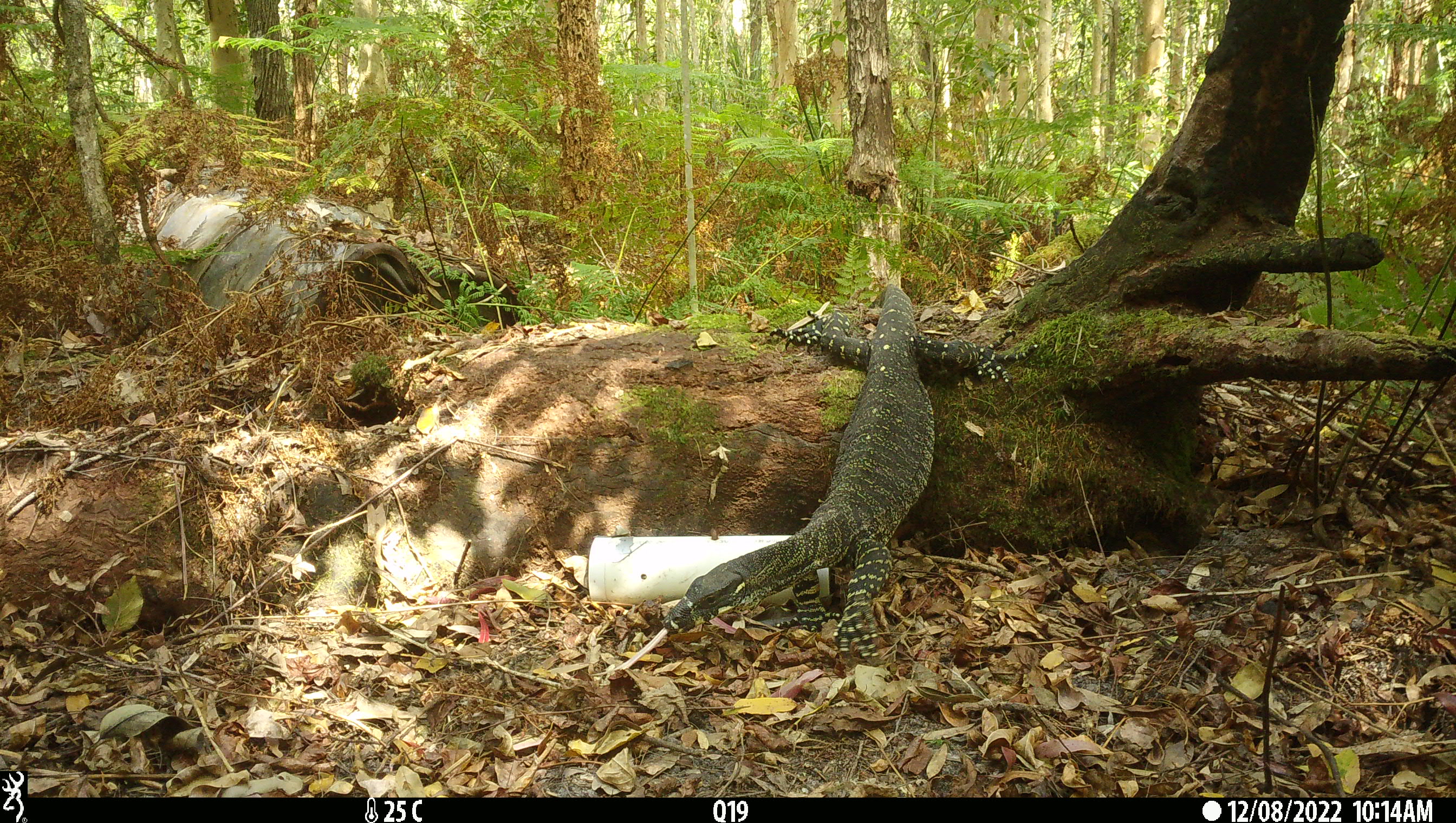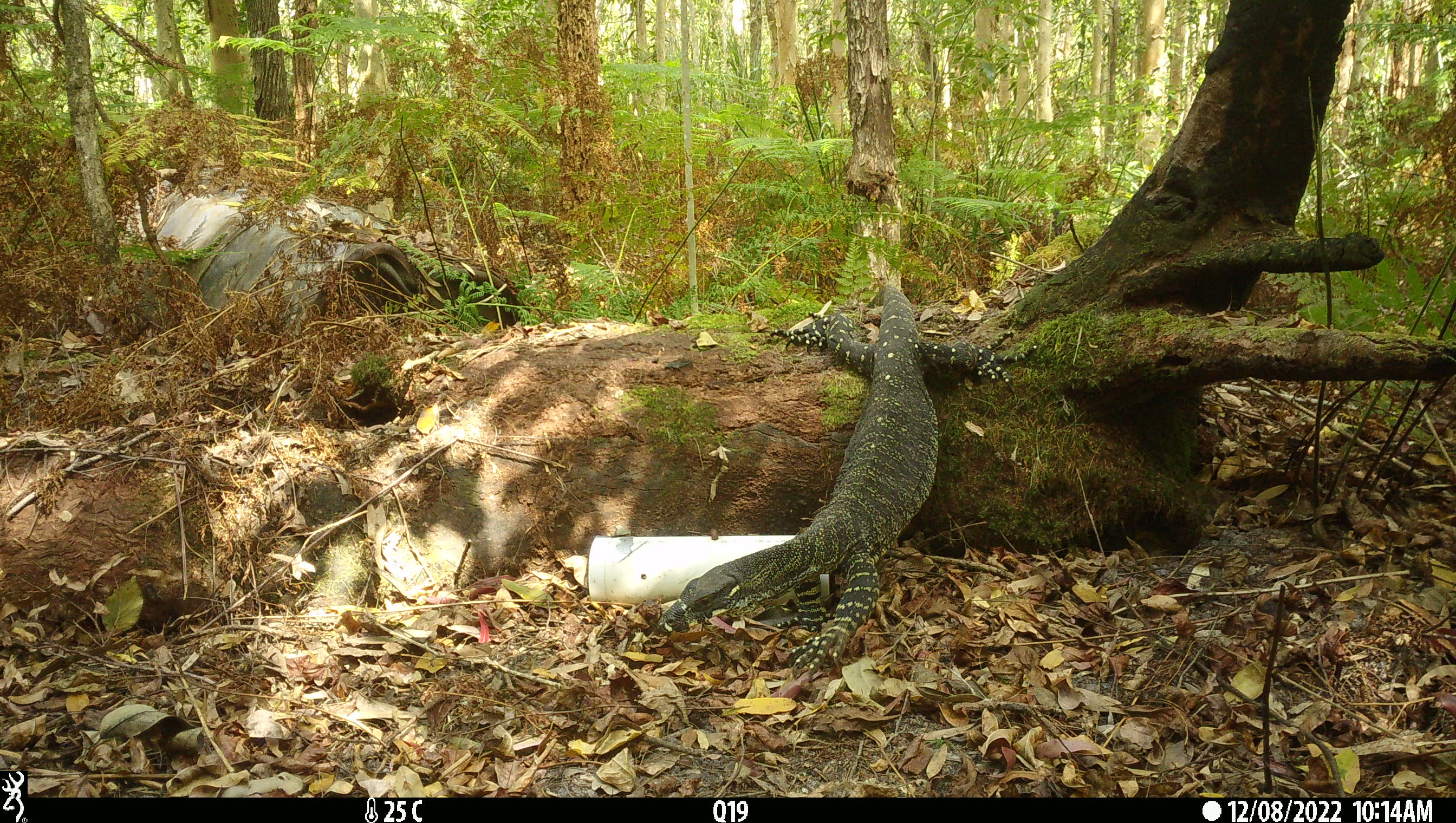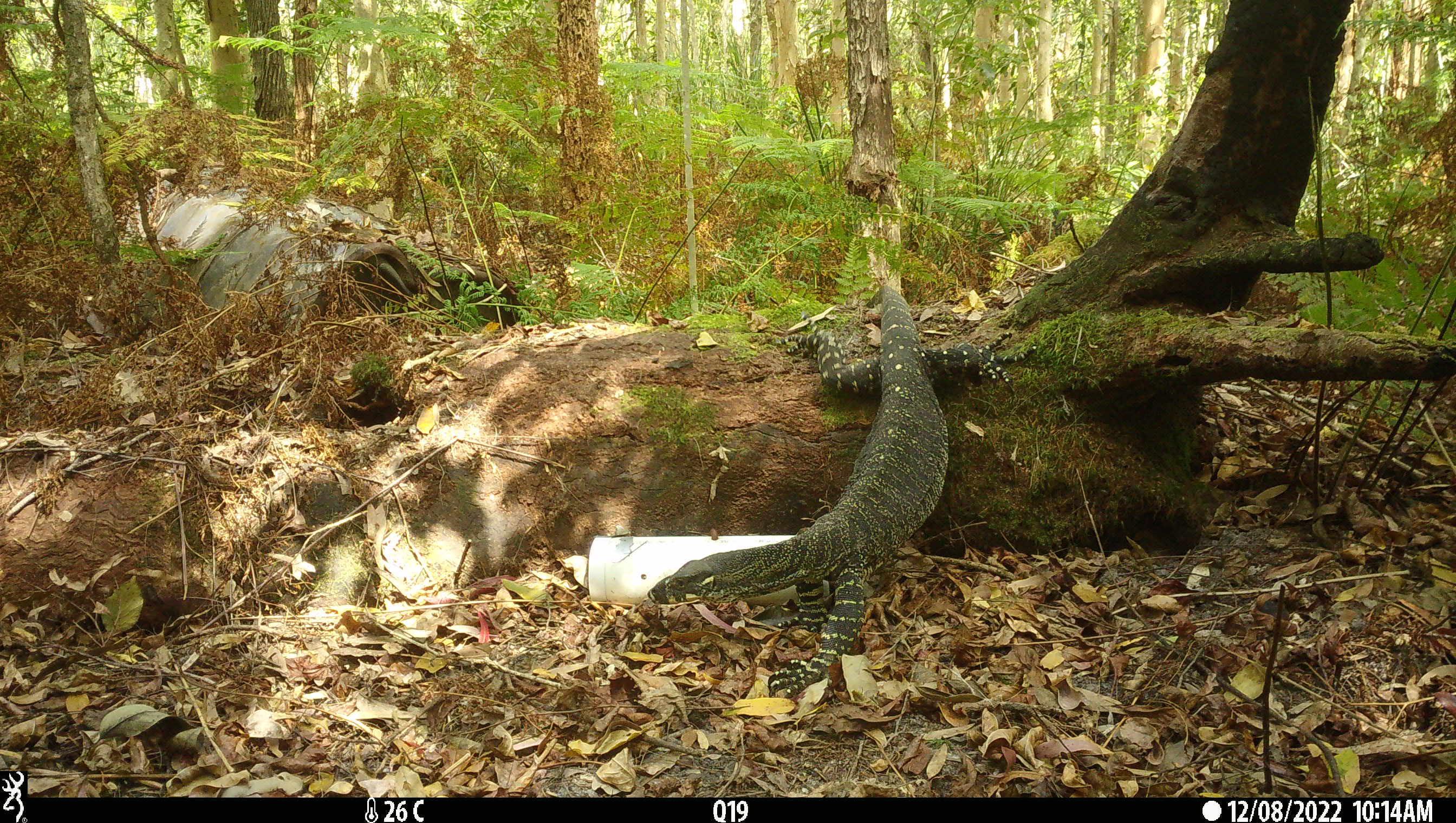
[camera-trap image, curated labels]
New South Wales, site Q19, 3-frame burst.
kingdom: Animalia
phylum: Chordata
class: Reptilia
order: Squamata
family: Varanidae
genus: Varanus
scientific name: Varanus varius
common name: lace monitor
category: goanna